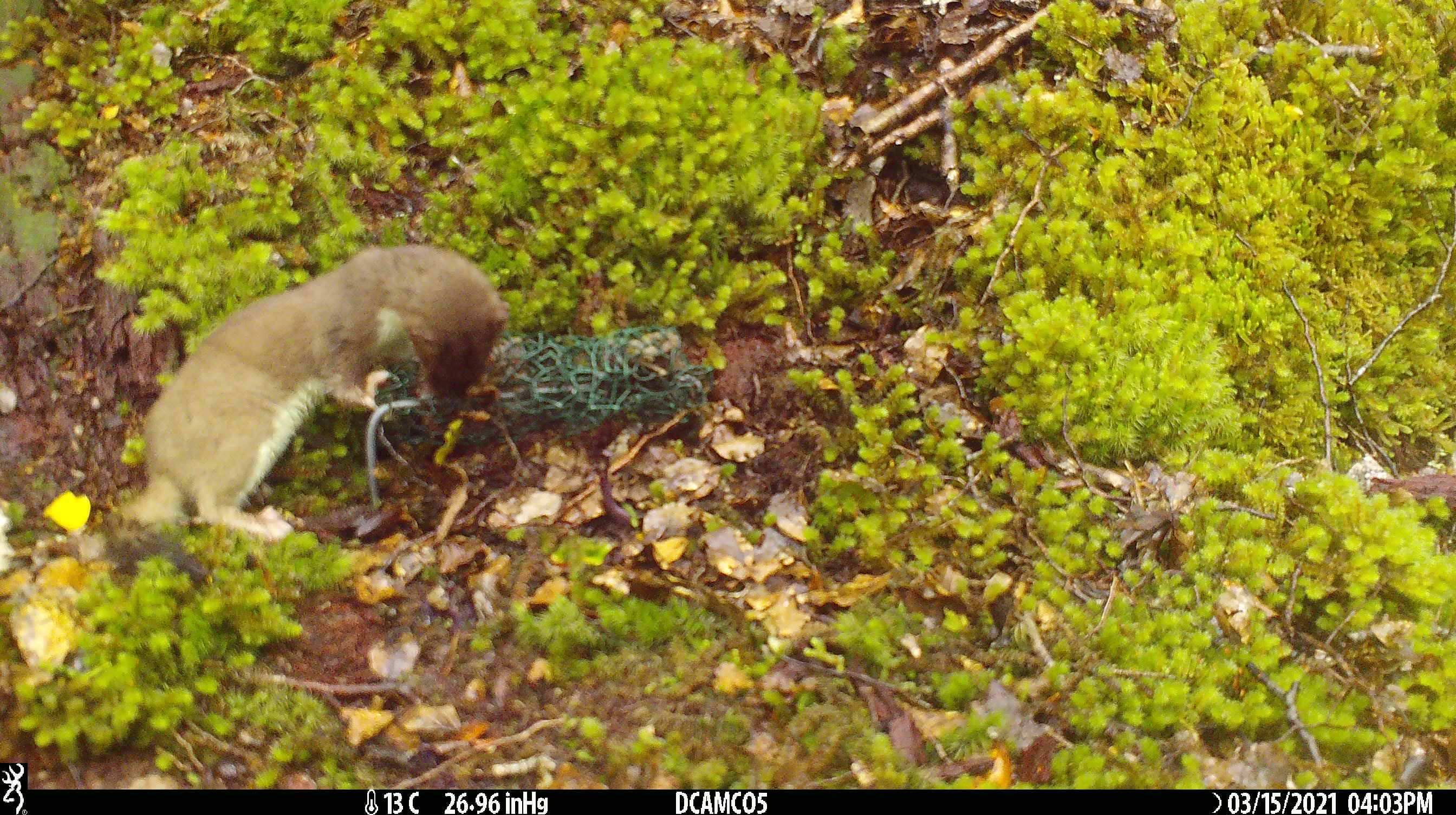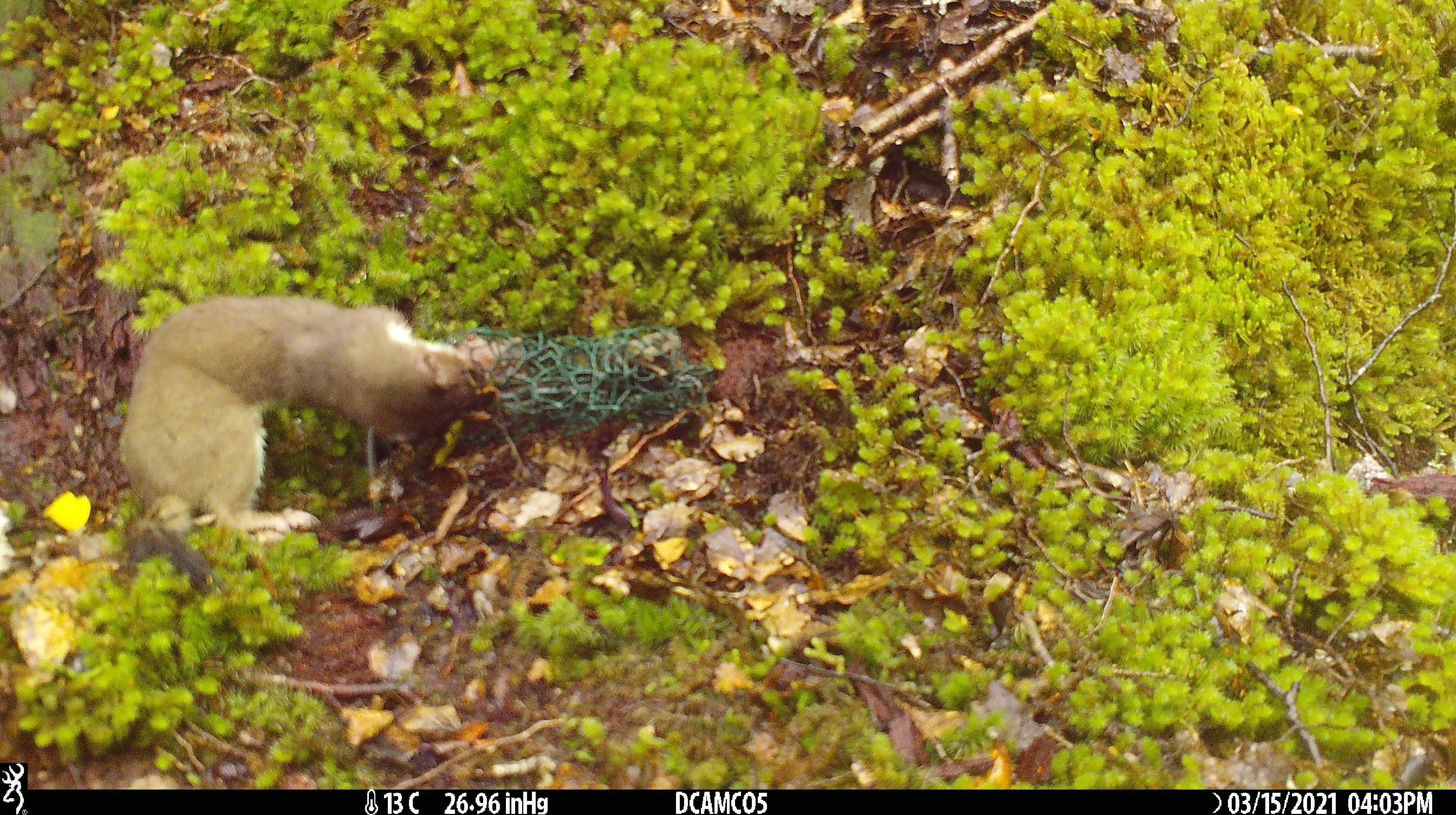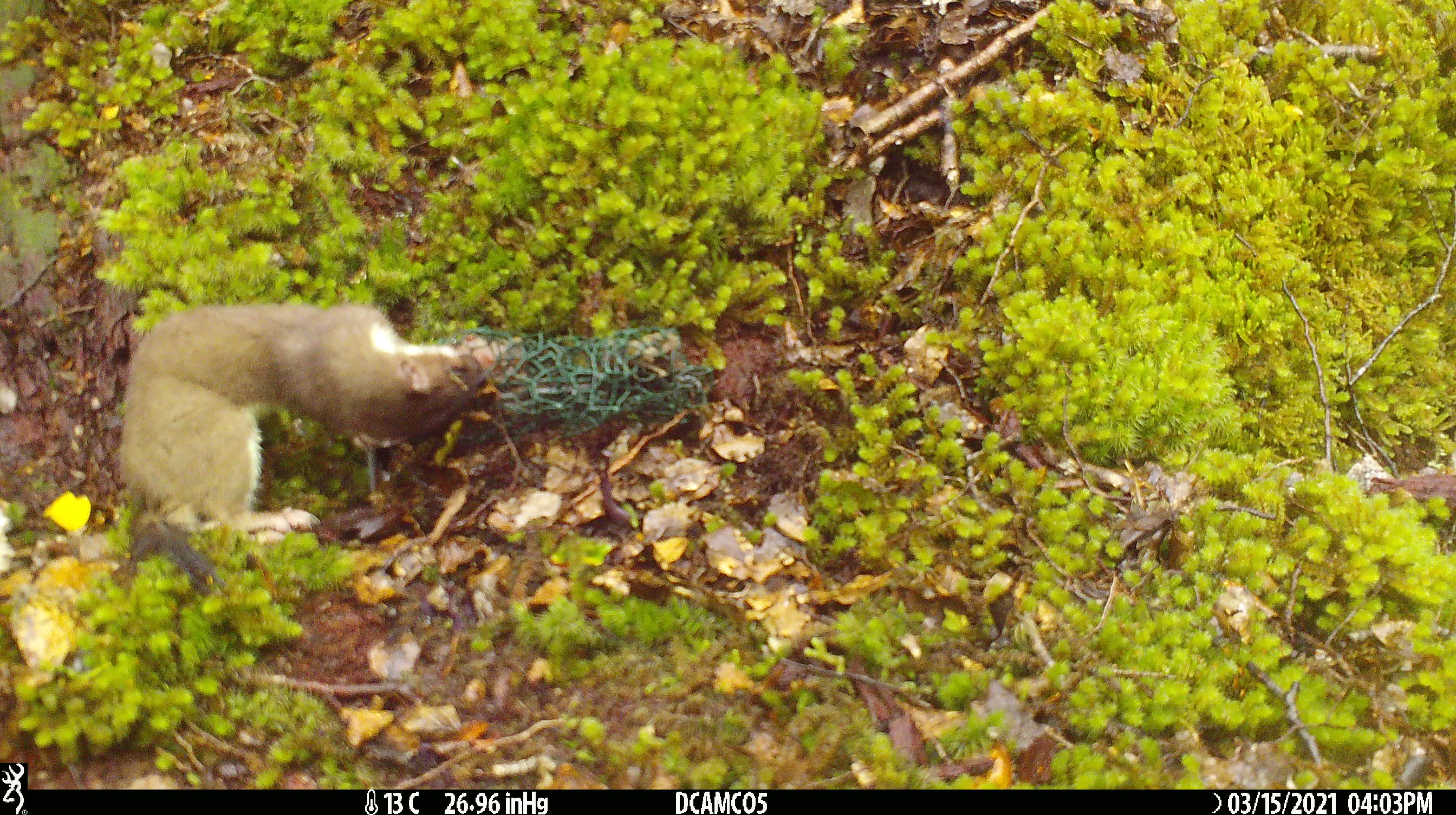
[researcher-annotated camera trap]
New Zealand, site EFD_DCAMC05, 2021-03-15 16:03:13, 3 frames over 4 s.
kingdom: Animalia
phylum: Chordata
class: Mammalia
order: Carnivora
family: Mustelidae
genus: Mustela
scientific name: Mustela erminea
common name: stoat